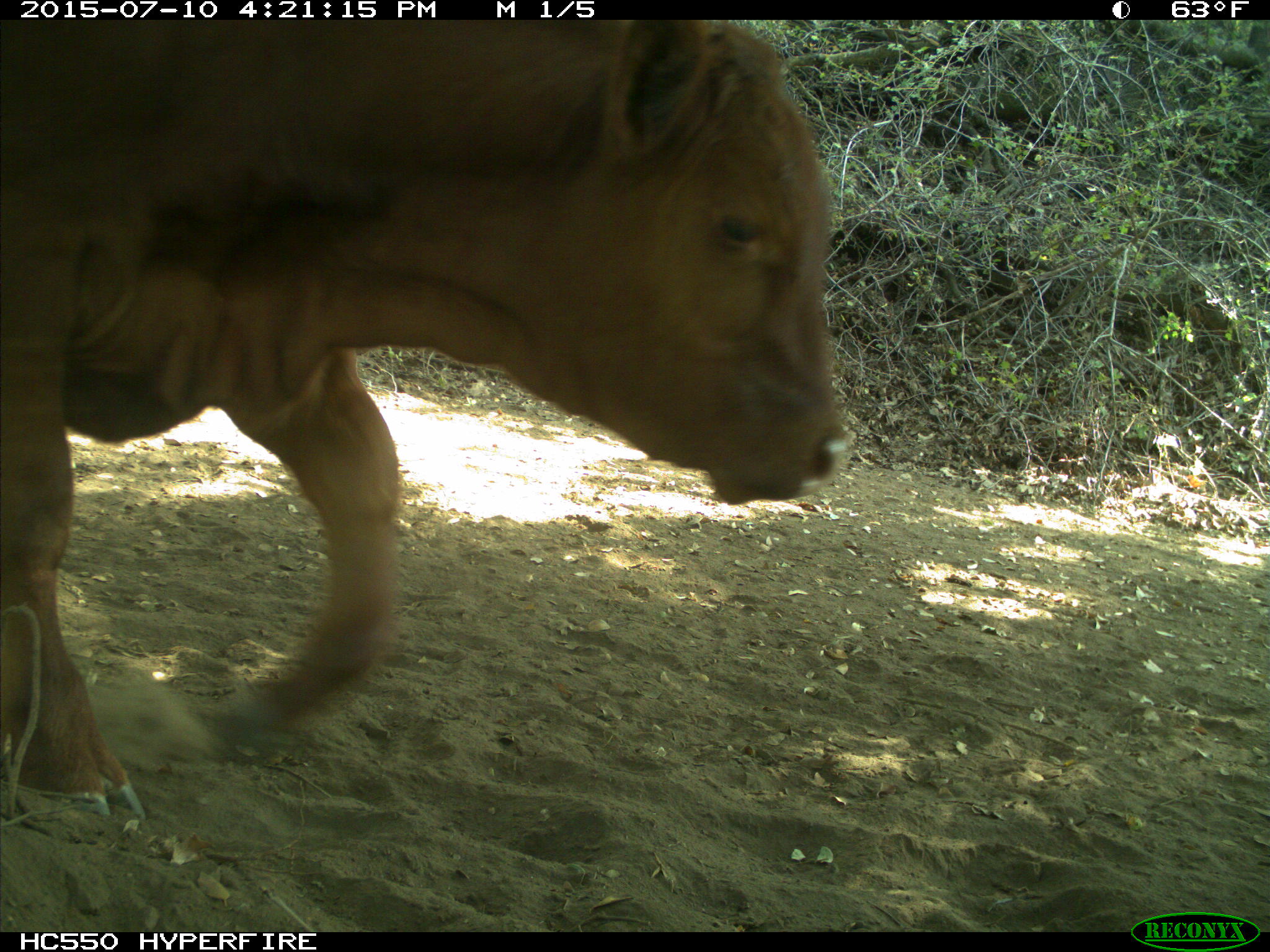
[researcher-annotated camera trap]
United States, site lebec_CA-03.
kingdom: Animalia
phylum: Chordata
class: Mammalia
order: Artiodactyla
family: Bovidae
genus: Bos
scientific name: Bos taurus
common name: domestic cow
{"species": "Bos taurus (domestic cow)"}